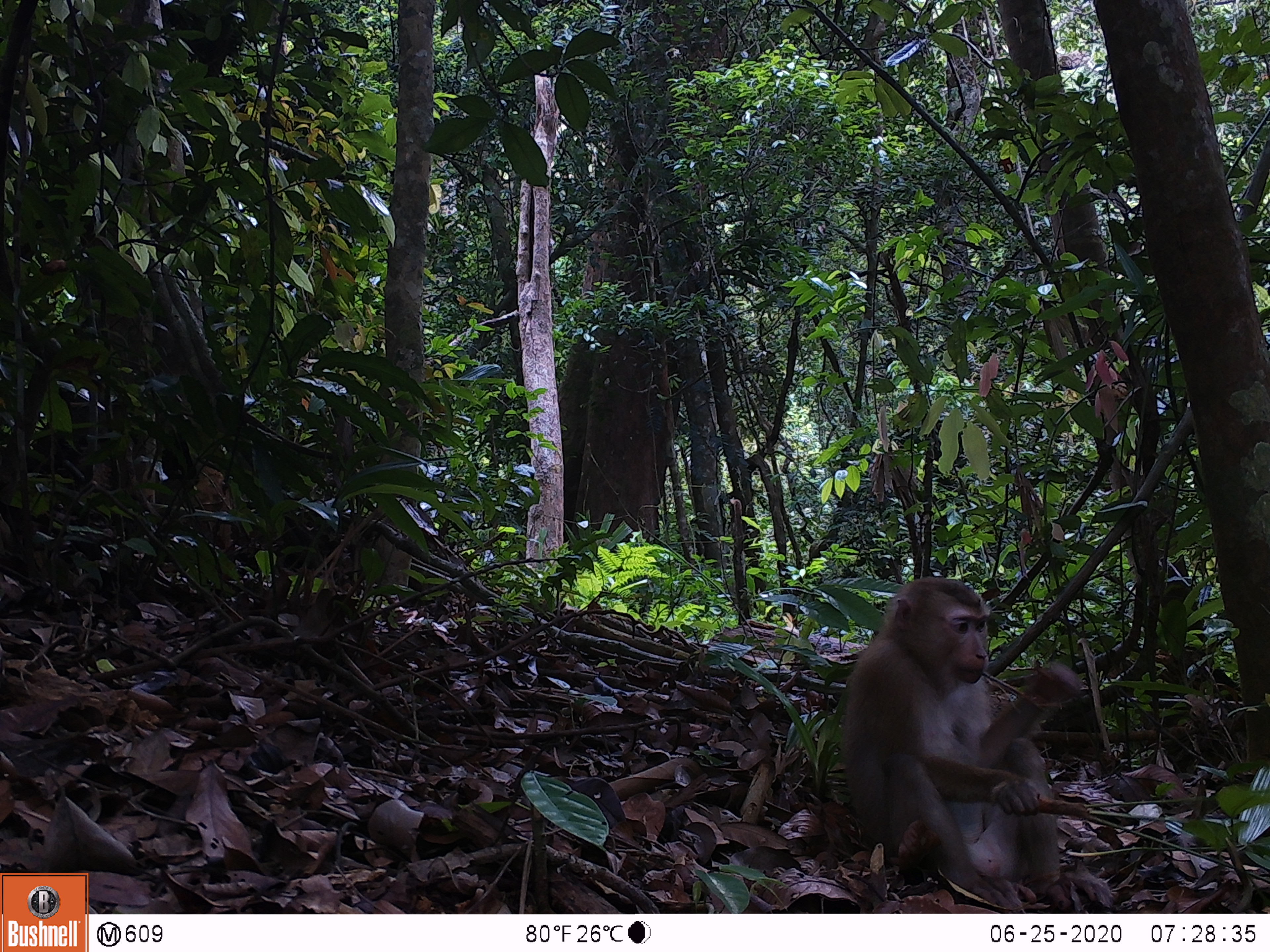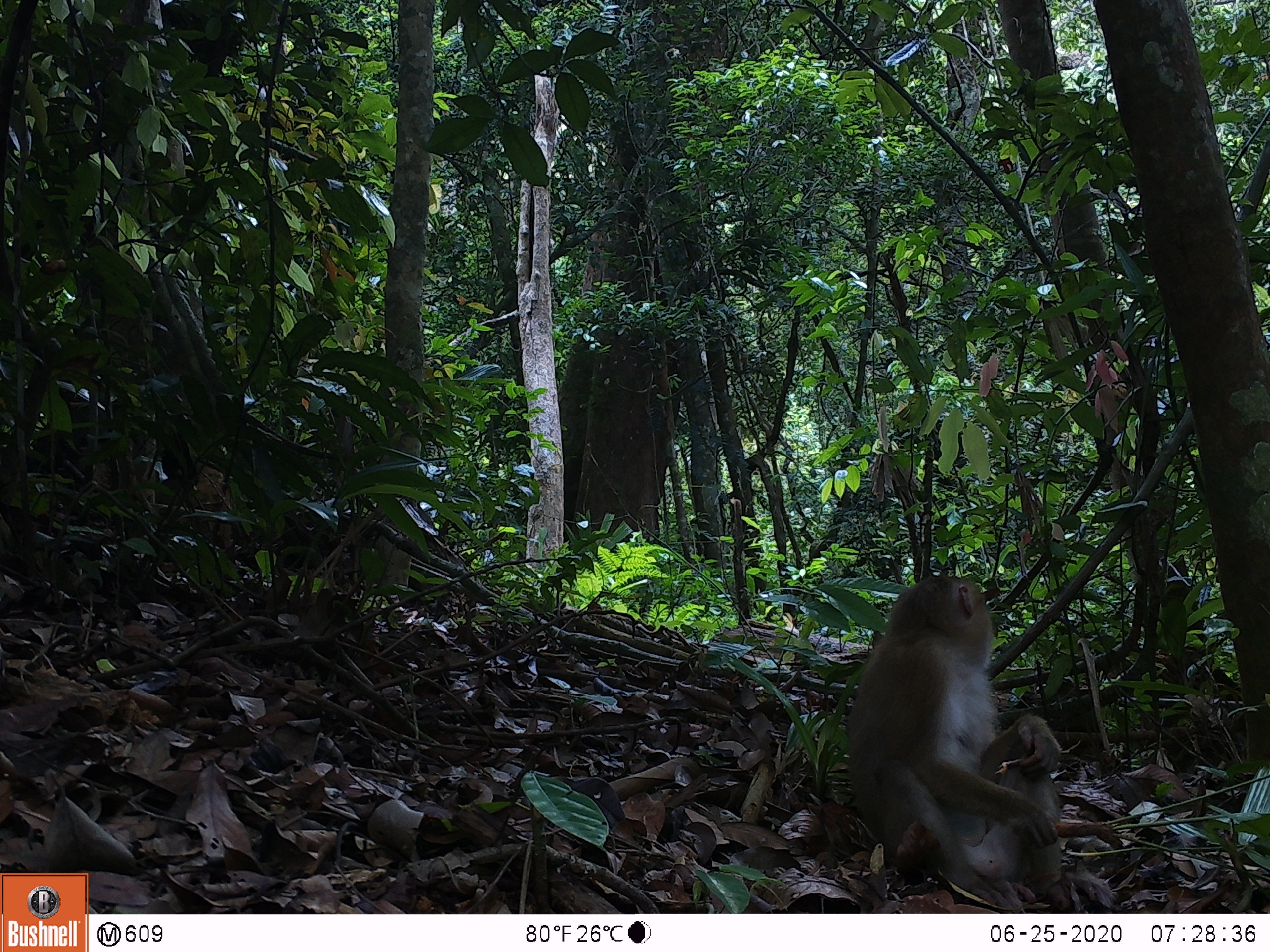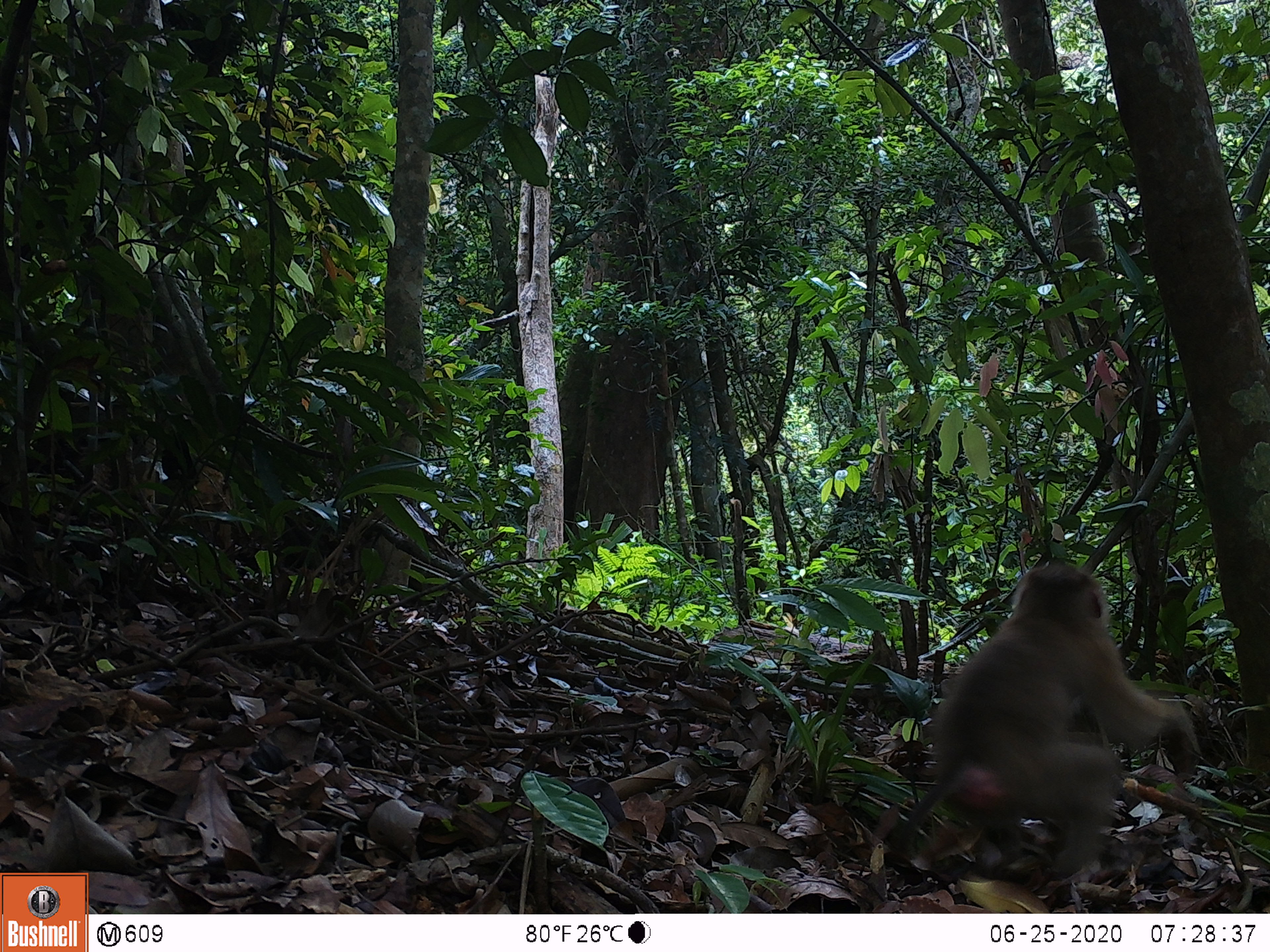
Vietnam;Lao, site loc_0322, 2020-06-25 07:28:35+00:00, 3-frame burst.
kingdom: Animalia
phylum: Chordata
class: Mammalia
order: Primates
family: Cercopithecidae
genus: Macaca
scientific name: Macaca nemestrina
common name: pig-tailed macaque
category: pig tailed macaque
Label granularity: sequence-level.